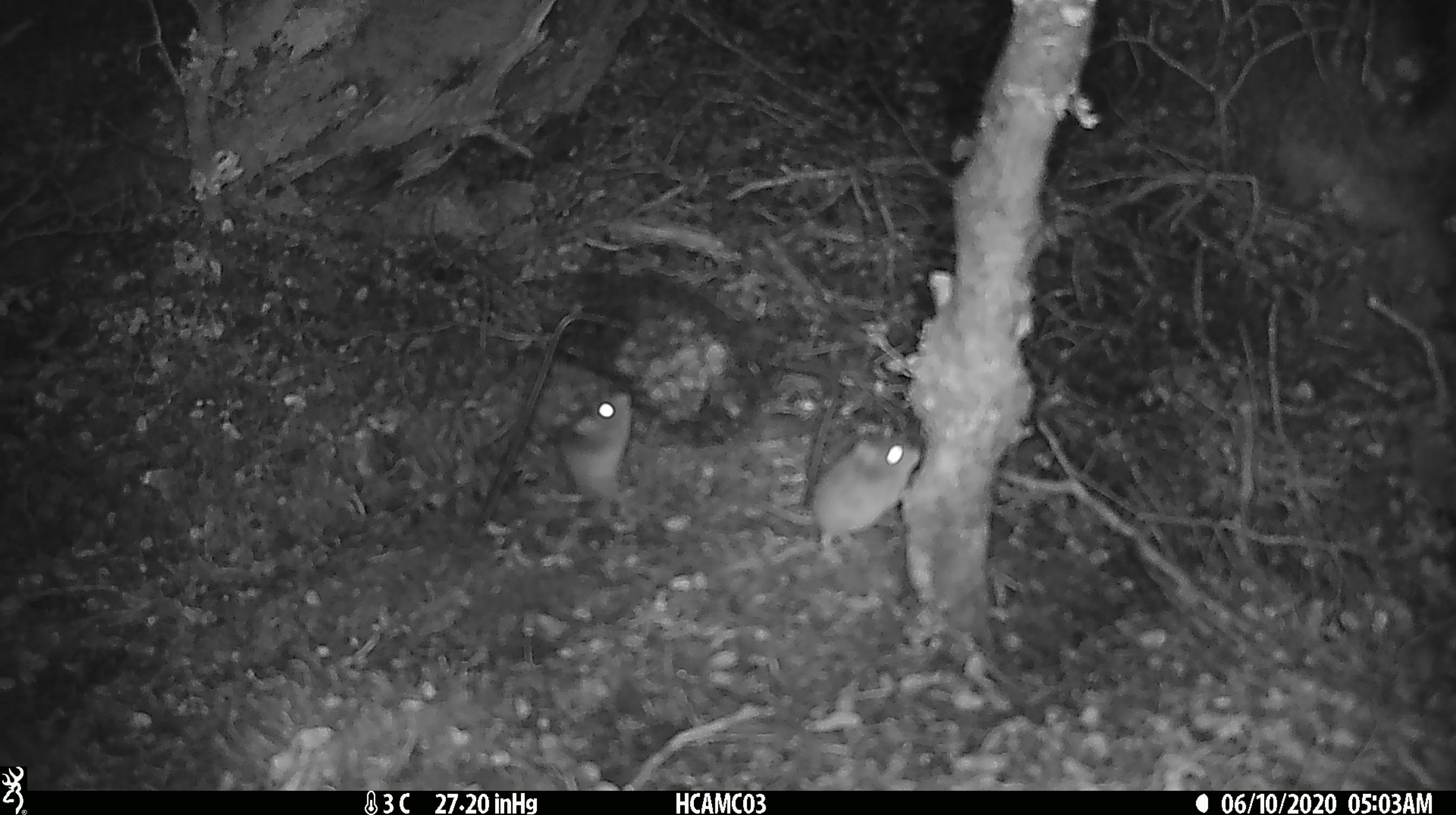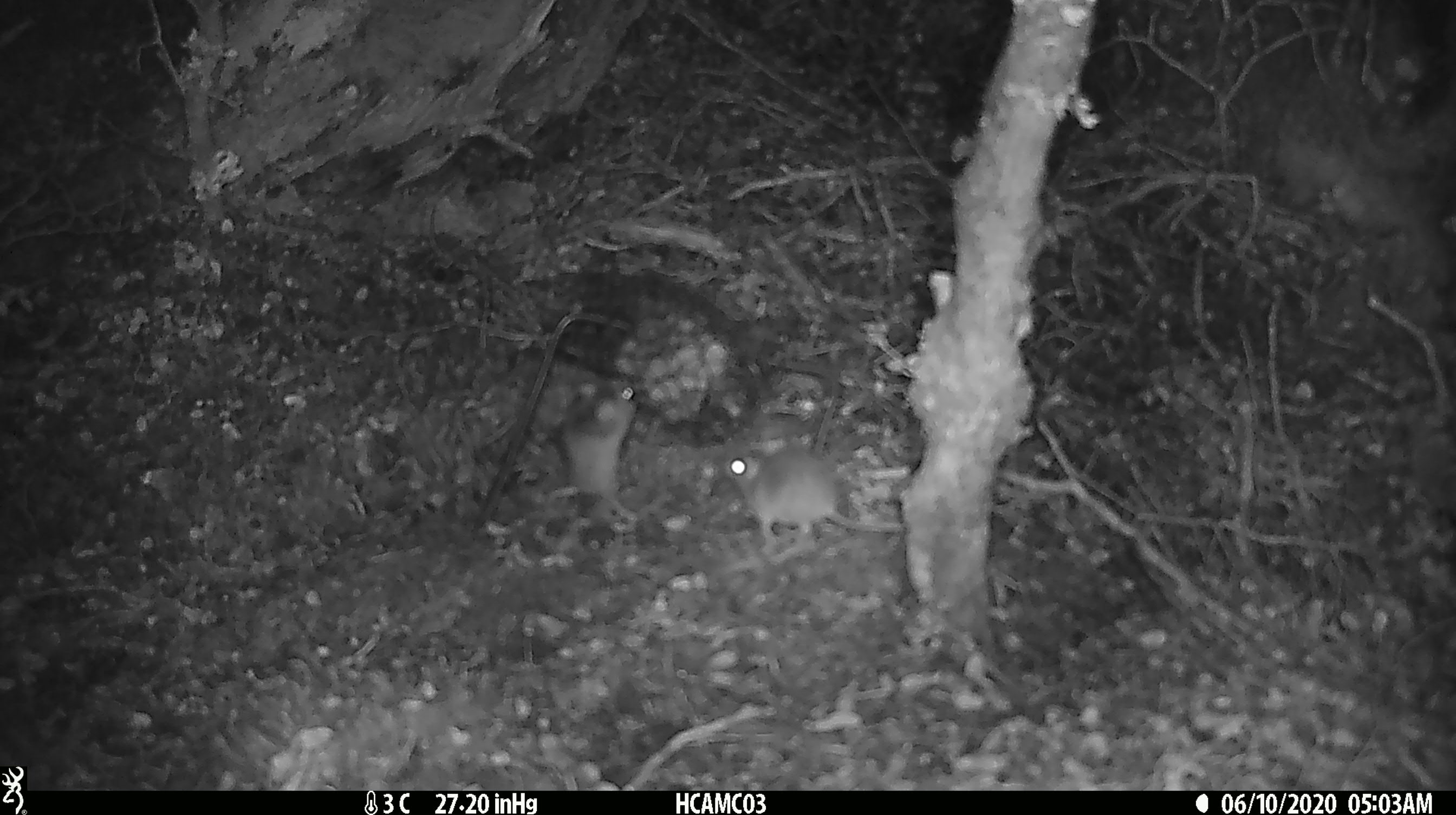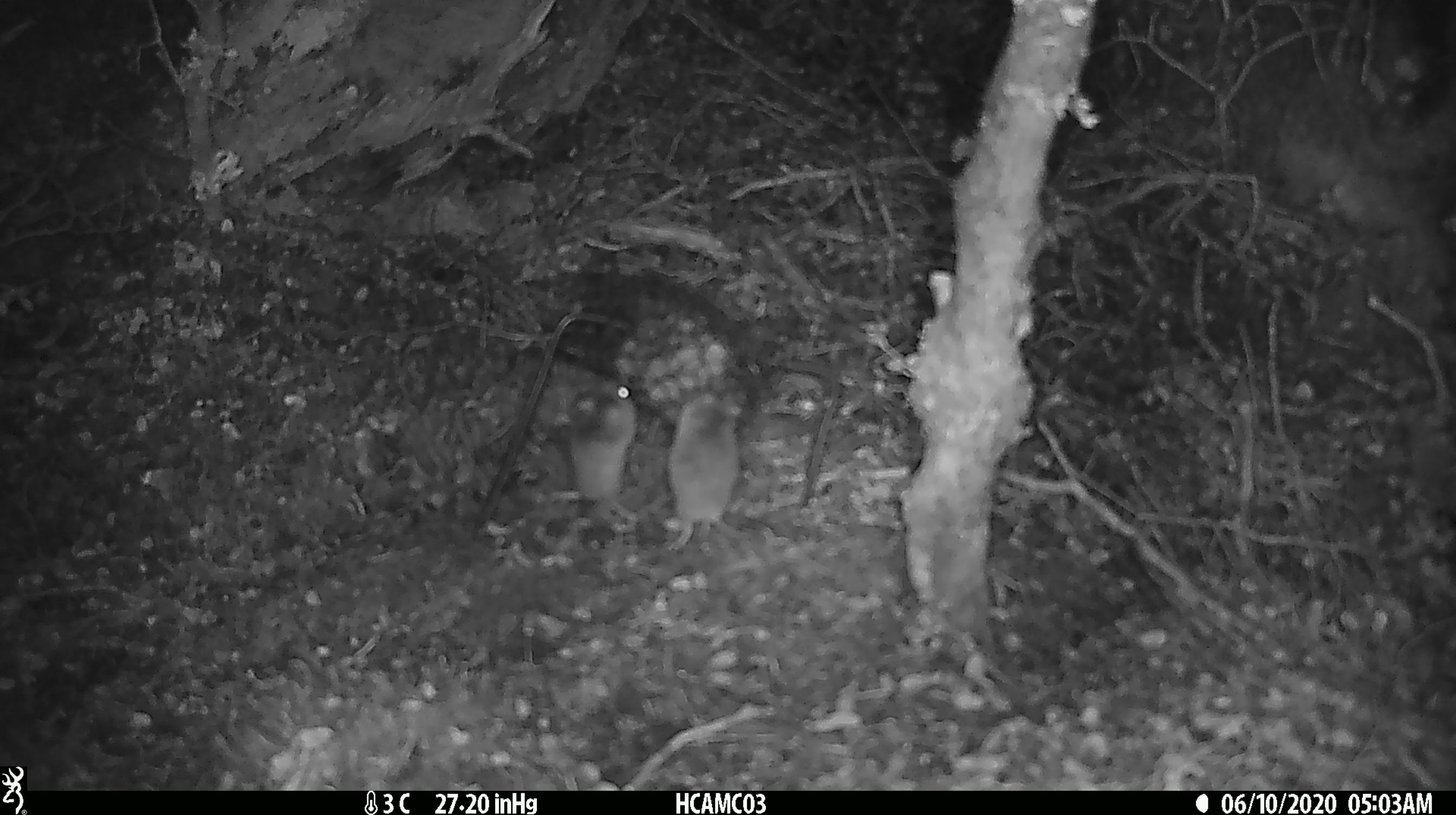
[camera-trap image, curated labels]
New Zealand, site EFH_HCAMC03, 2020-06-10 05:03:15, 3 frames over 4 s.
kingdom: Animalia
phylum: Chordata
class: Mammalia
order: Rodentia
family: Muridae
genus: Mus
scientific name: Mus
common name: mouse